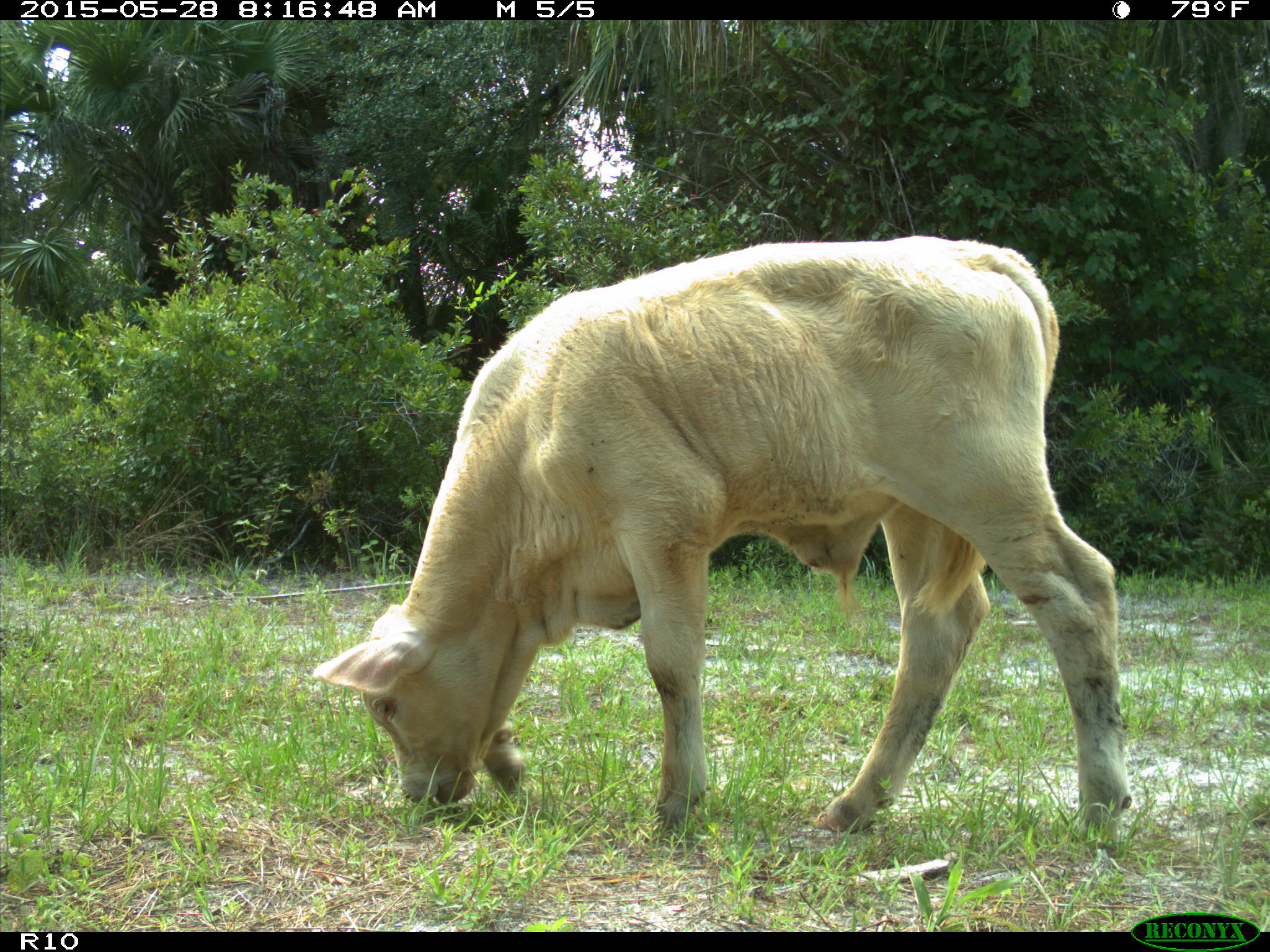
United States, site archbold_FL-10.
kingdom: Animalia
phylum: Chordata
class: Mammalia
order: Artiodactyla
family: Bovidae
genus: Bos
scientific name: Bos taurus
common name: domestic cow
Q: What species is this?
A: Bos taurus (domestic cow).